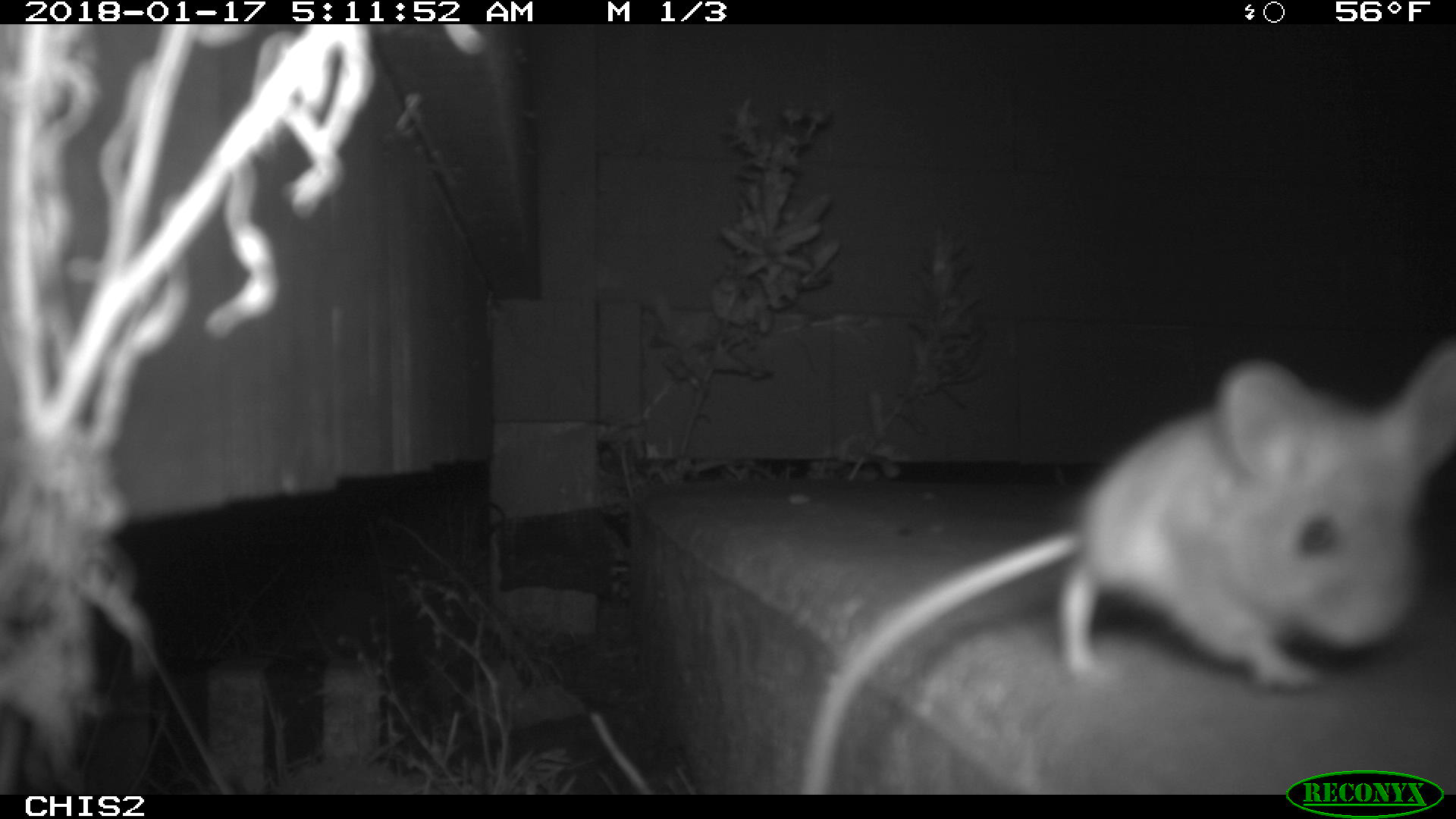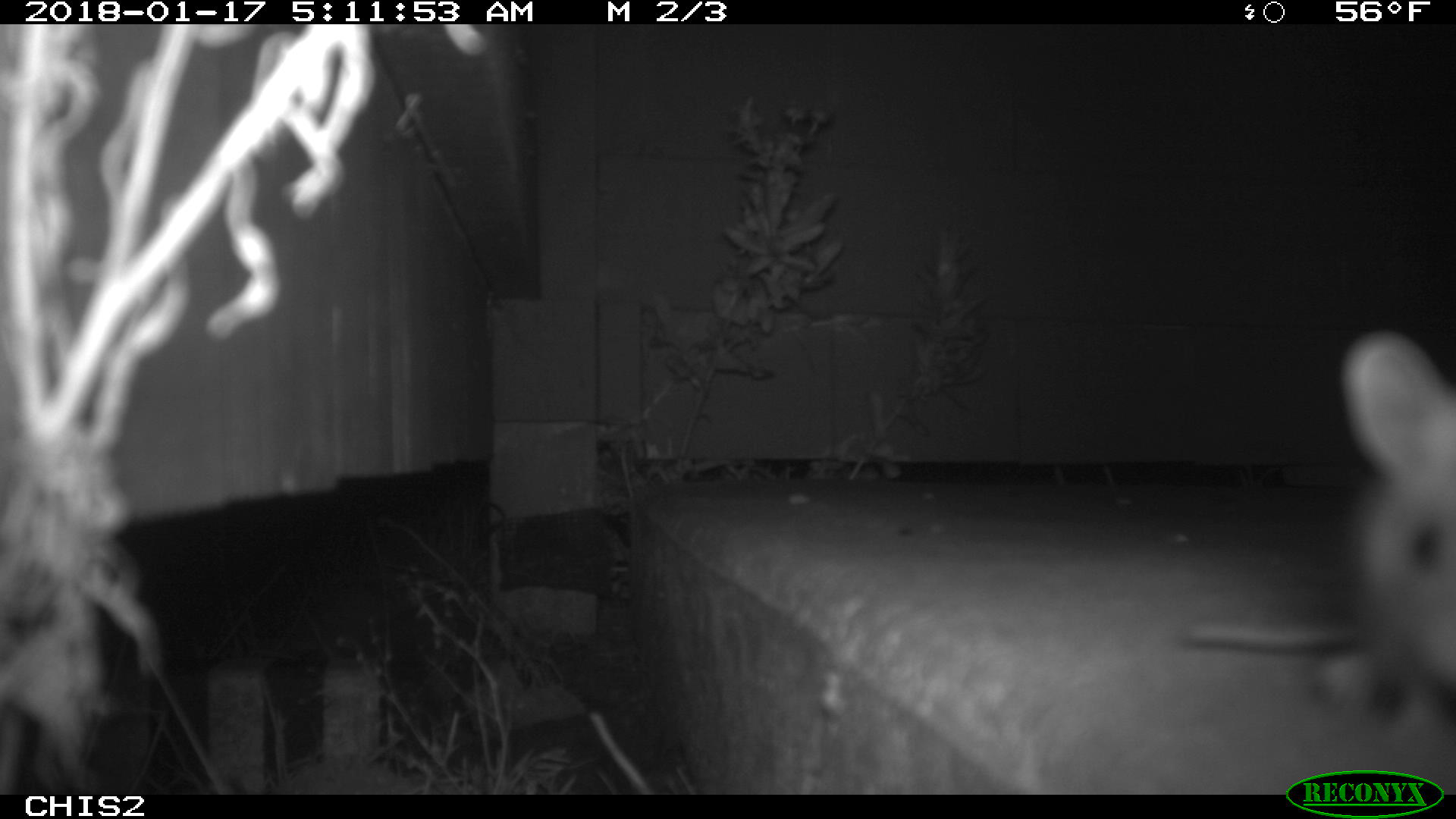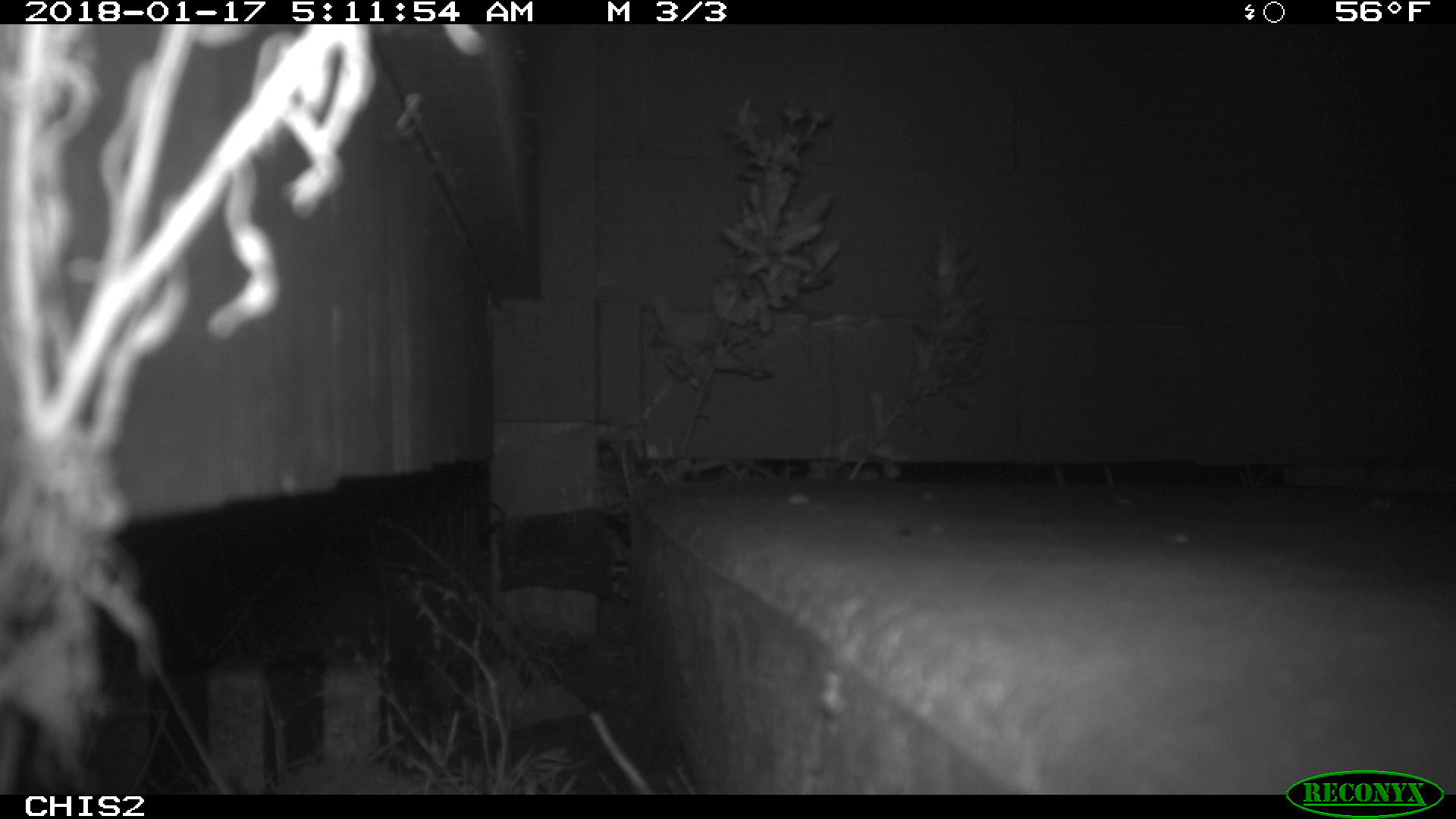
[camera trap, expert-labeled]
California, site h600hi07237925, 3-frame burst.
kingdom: Animalia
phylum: Chordata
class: Mammalia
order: Rodentia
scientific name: Rodentia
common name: rodent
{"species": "rodent (Rodentia)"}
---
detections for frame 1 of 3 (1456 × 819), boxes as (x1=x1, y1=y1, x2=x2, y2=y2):
rodent: (x1=792, y1=340, x2=1455, y2=795)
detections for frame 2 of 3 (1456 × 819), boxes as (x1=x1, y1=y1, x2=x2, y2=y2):
rodent: (x1=1180, y1=328, x2=1455, y2=753)